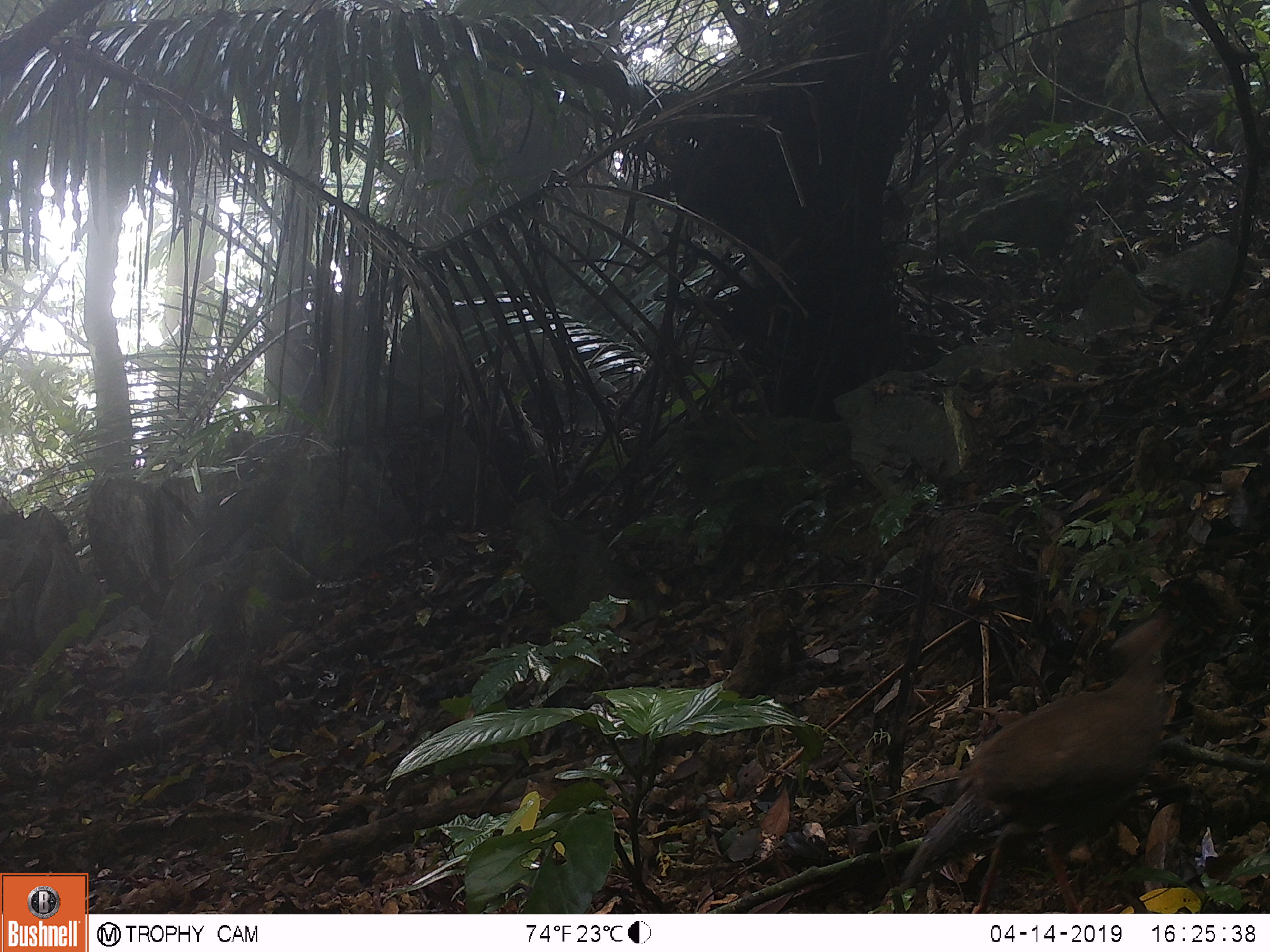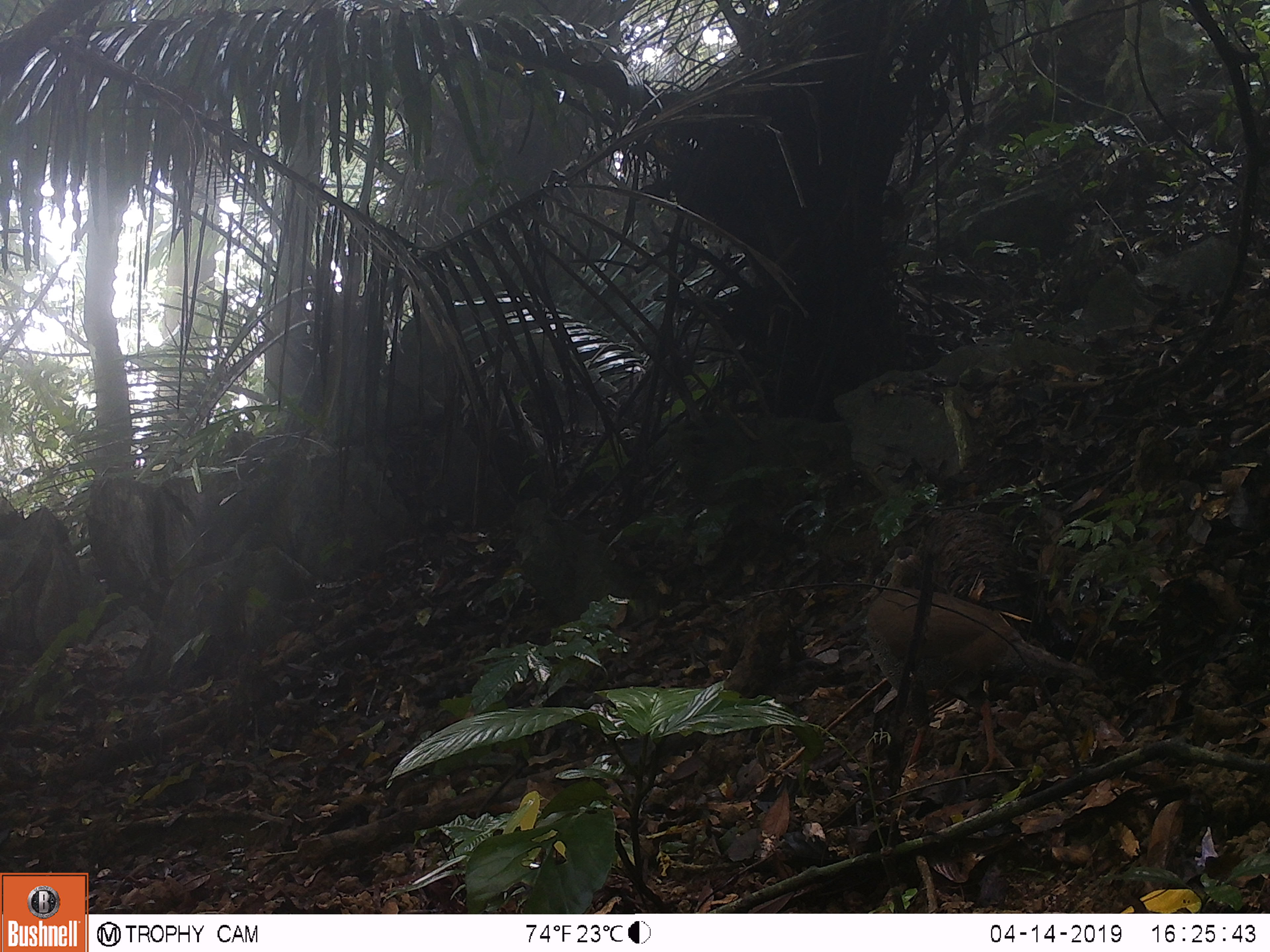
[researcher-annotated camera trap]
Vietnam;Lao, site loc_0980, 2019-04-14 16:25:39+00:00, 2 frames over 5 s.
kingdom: Animalia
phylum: Chordata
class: Aves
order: Galliformes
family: Phasianidae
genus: Lophura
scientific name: Lophura nycthemera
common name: silver pheasant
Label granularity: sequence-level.